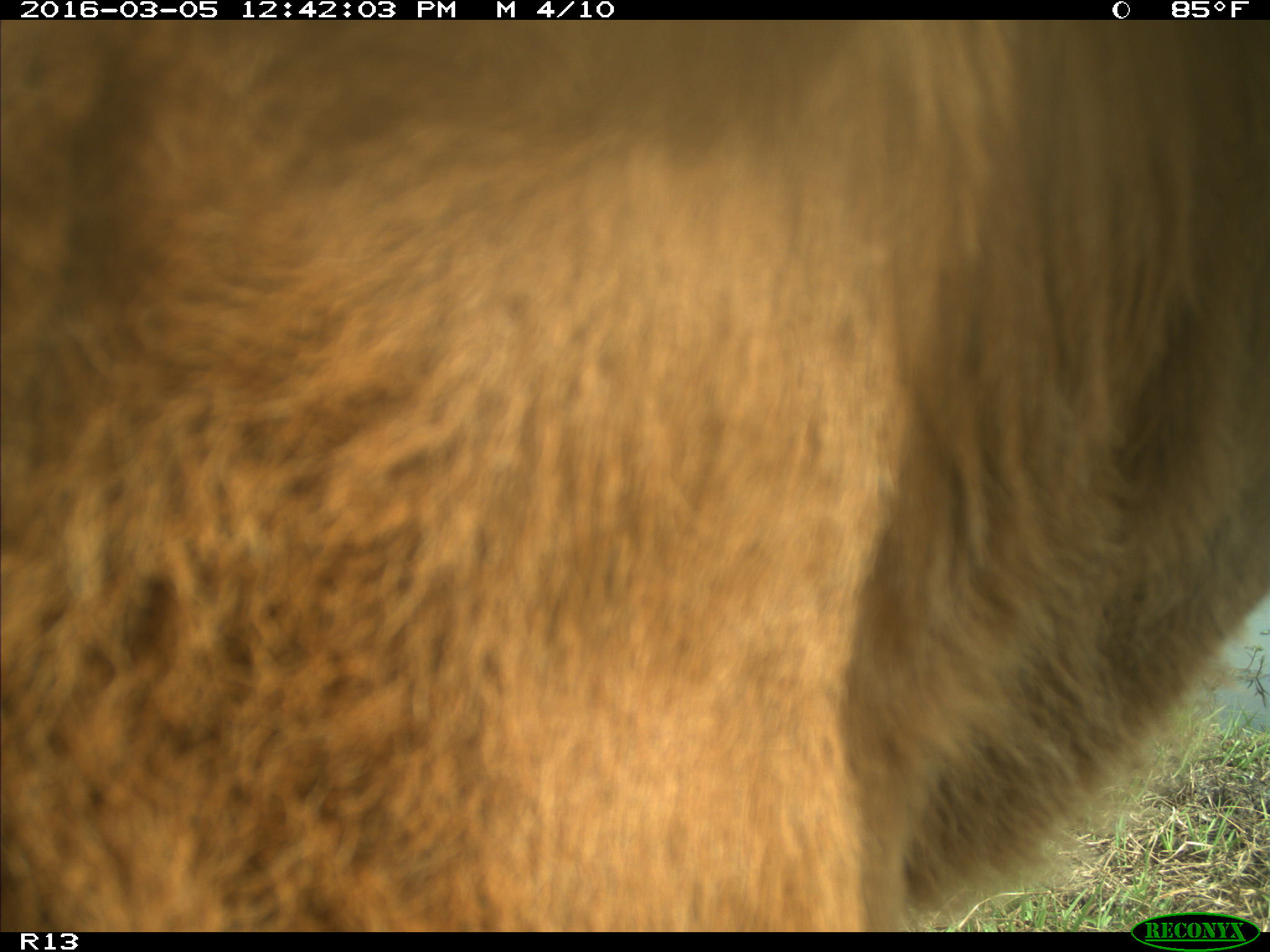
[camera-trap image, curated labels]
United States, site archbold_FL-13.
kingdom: Animalia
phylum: Chordata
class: Mammalia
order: Artiodactyla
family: Bovidae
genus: Bos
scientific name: Bos taurus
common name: domestic cow